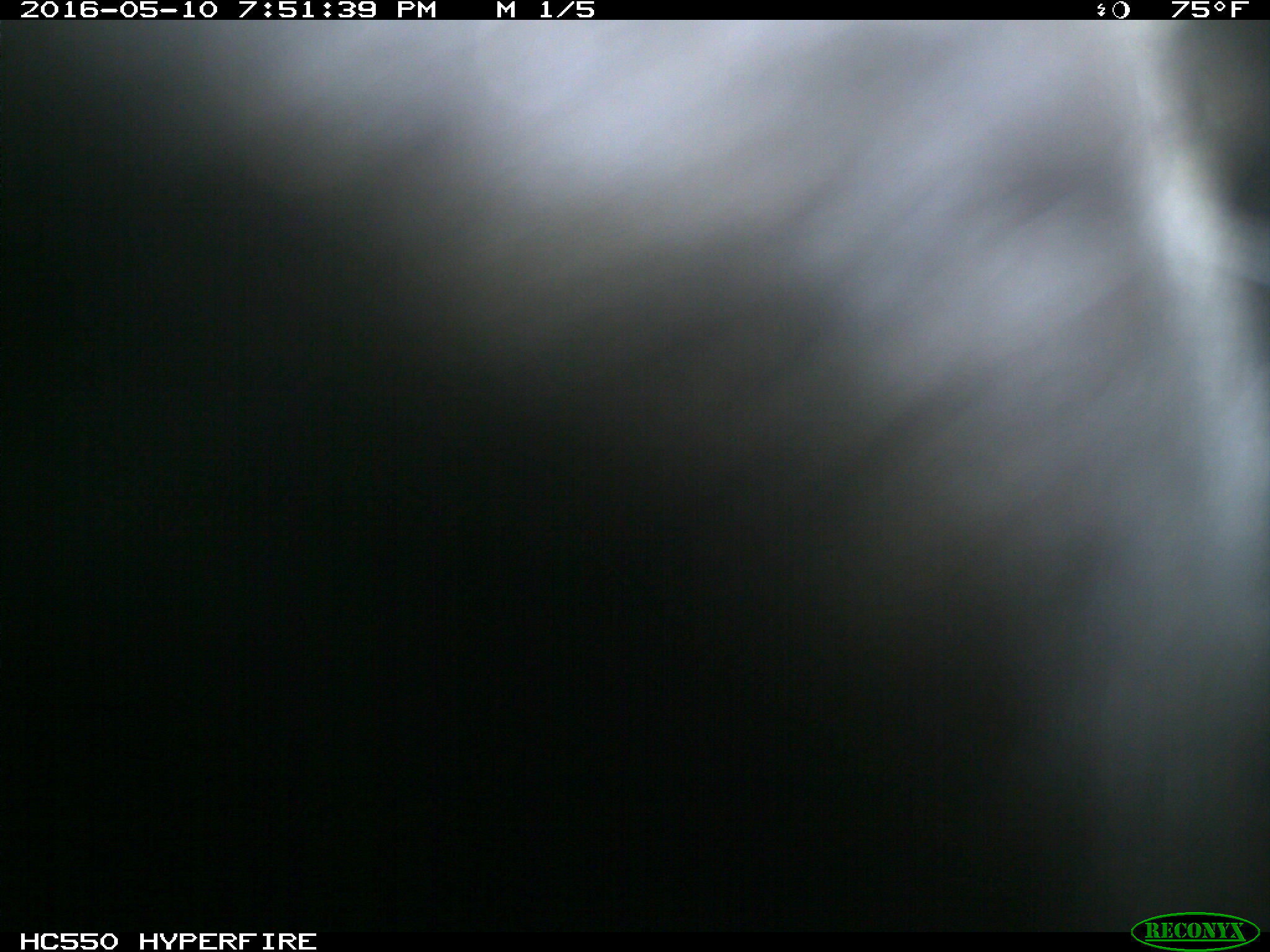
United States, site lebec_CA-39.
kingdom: Animalia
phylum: Chordata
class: Mammalia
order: Artiodactyla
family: Bovidae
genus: Bos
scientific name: Bos taurus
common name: domestic cow